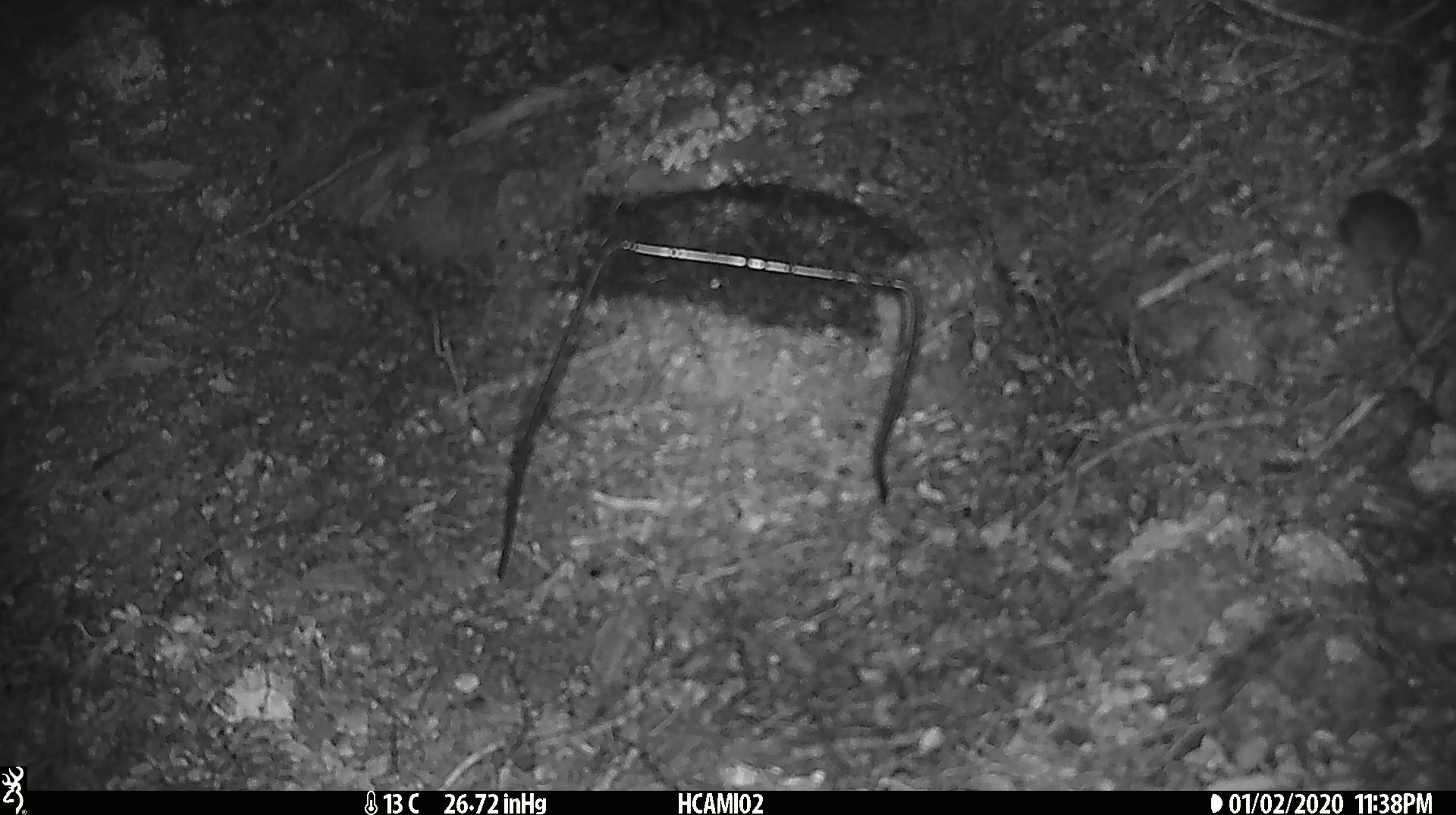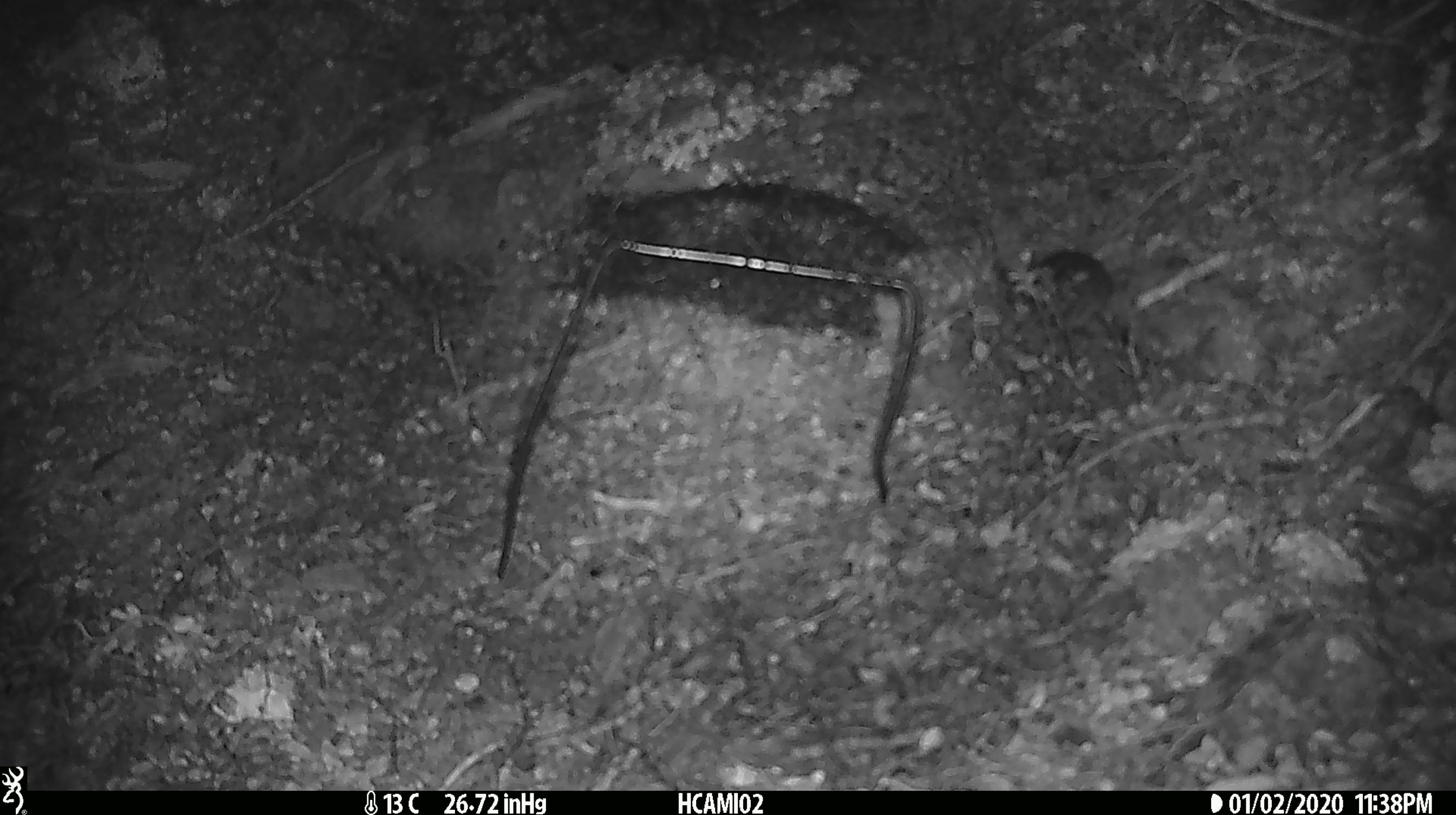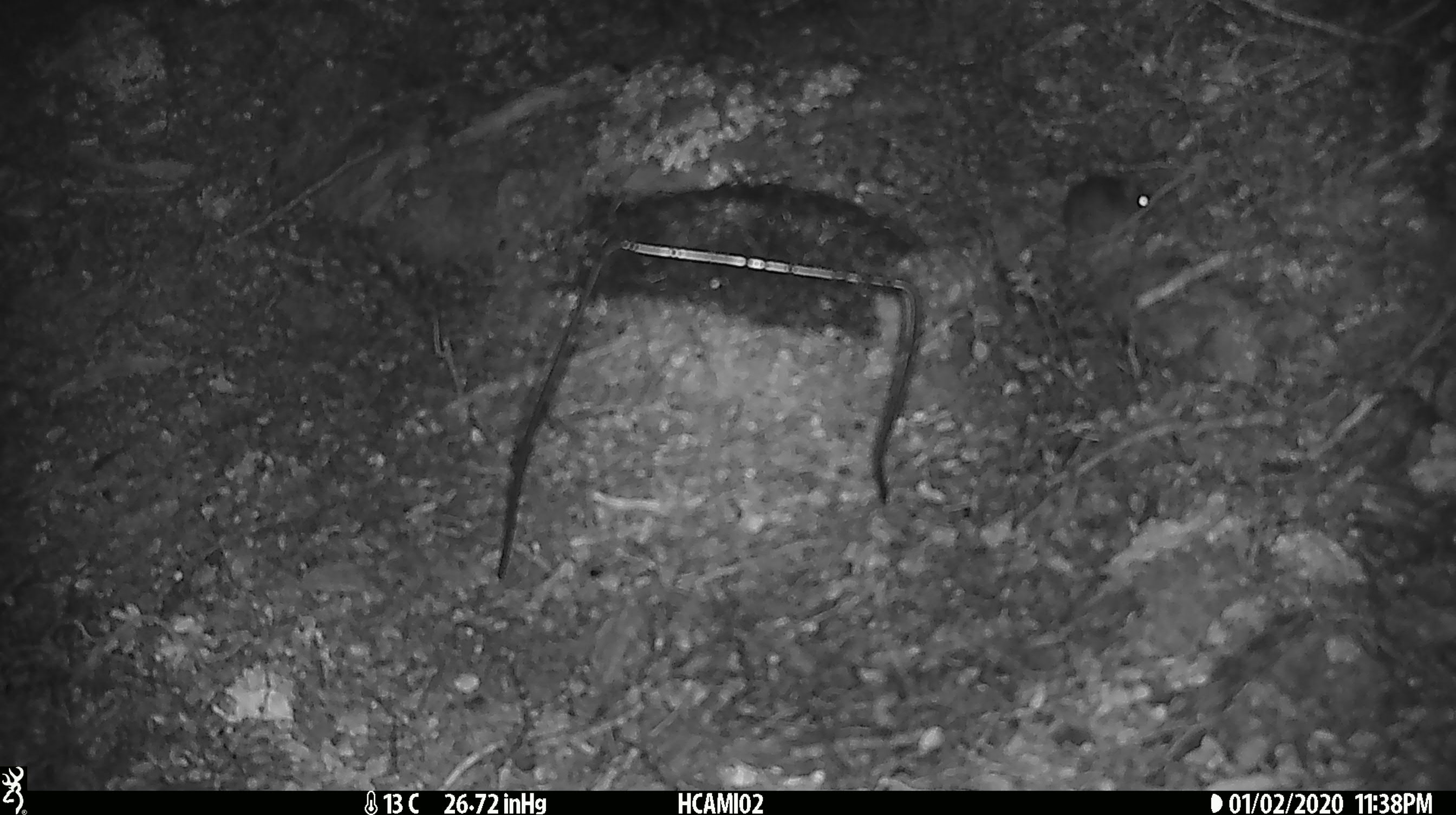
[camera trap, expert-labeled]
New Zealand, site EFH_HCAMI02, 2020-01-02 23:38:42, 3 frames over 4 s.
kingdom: Animalia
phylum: Chordata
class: Mammalia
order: Rodentia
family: Muridae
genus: Mus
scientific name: Mus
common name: mouse